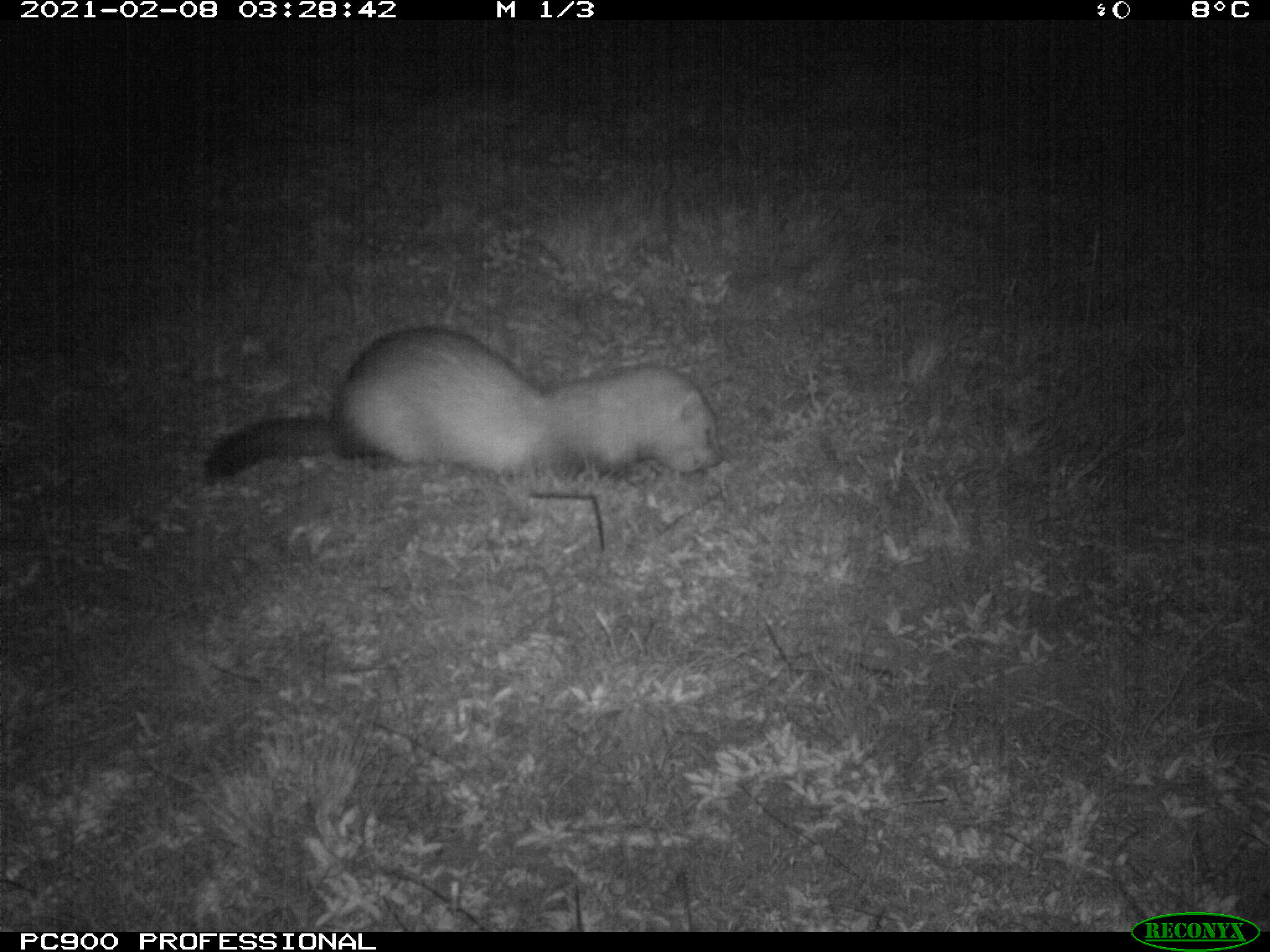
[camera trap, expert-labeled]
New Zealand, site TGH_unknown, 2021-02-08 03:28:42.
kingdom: Animalia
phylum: Chordata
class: Mammalia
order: Carnivora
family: Mustelidae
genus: Mustela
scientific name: Mustela furo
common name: ferret